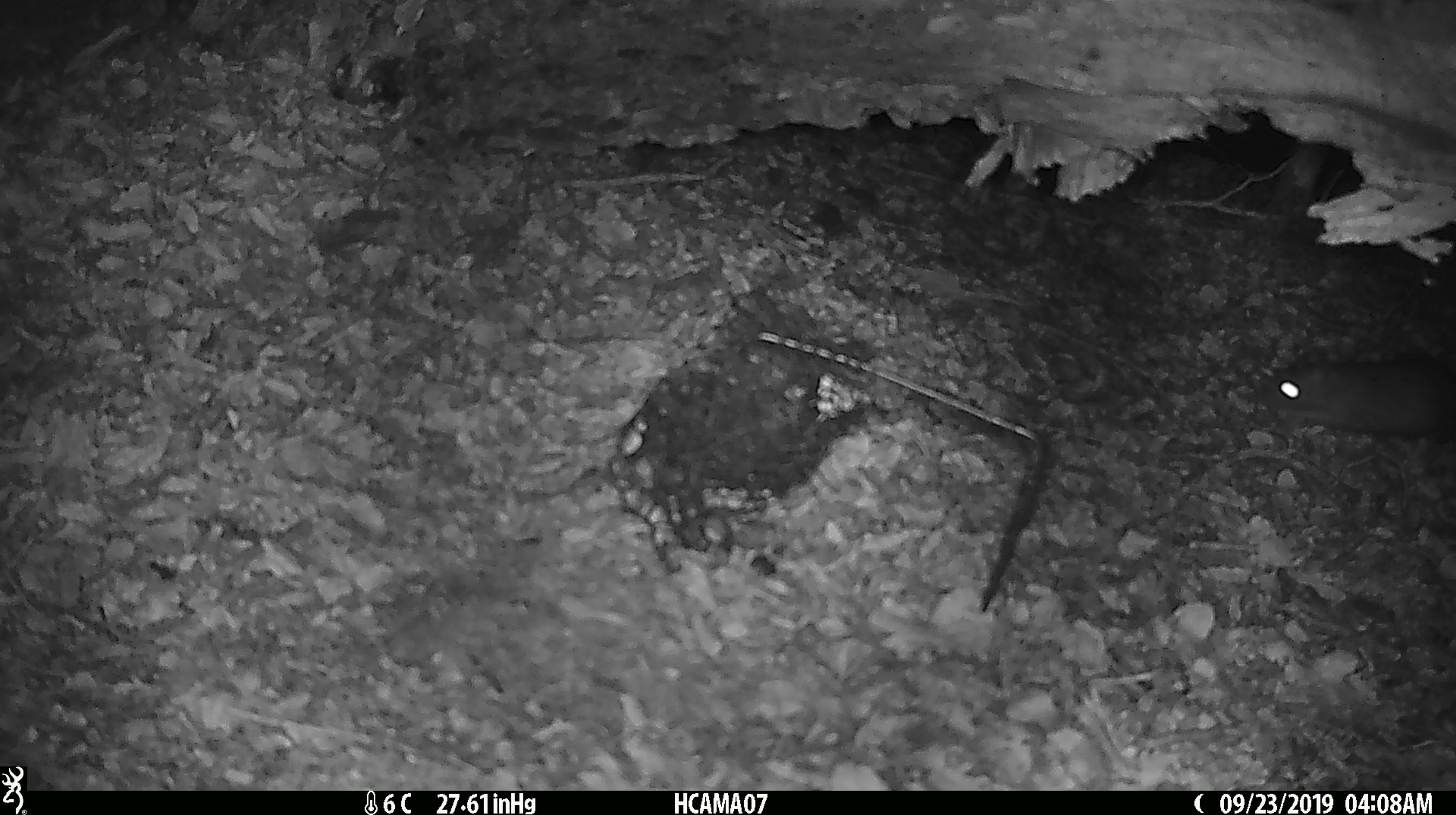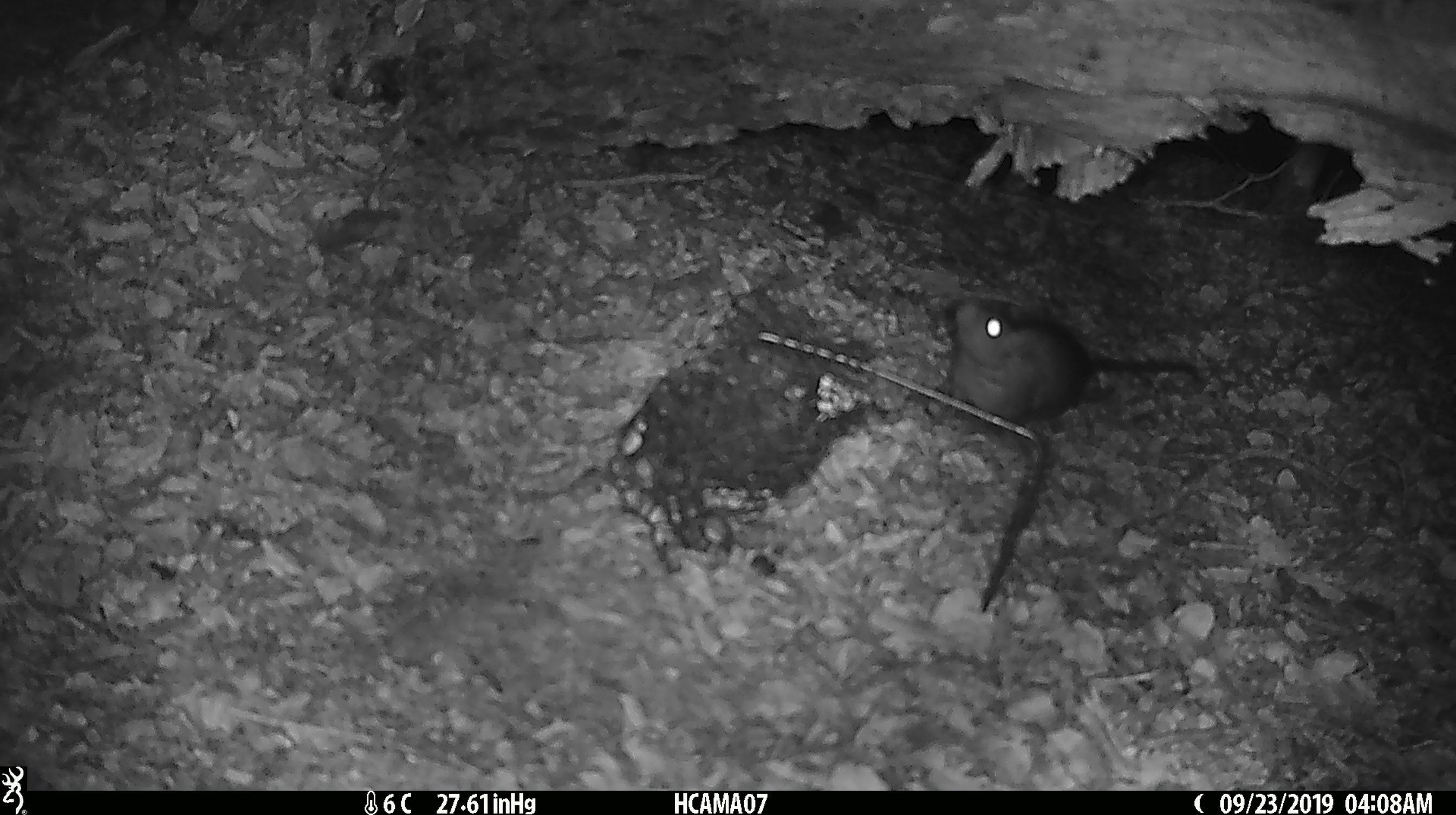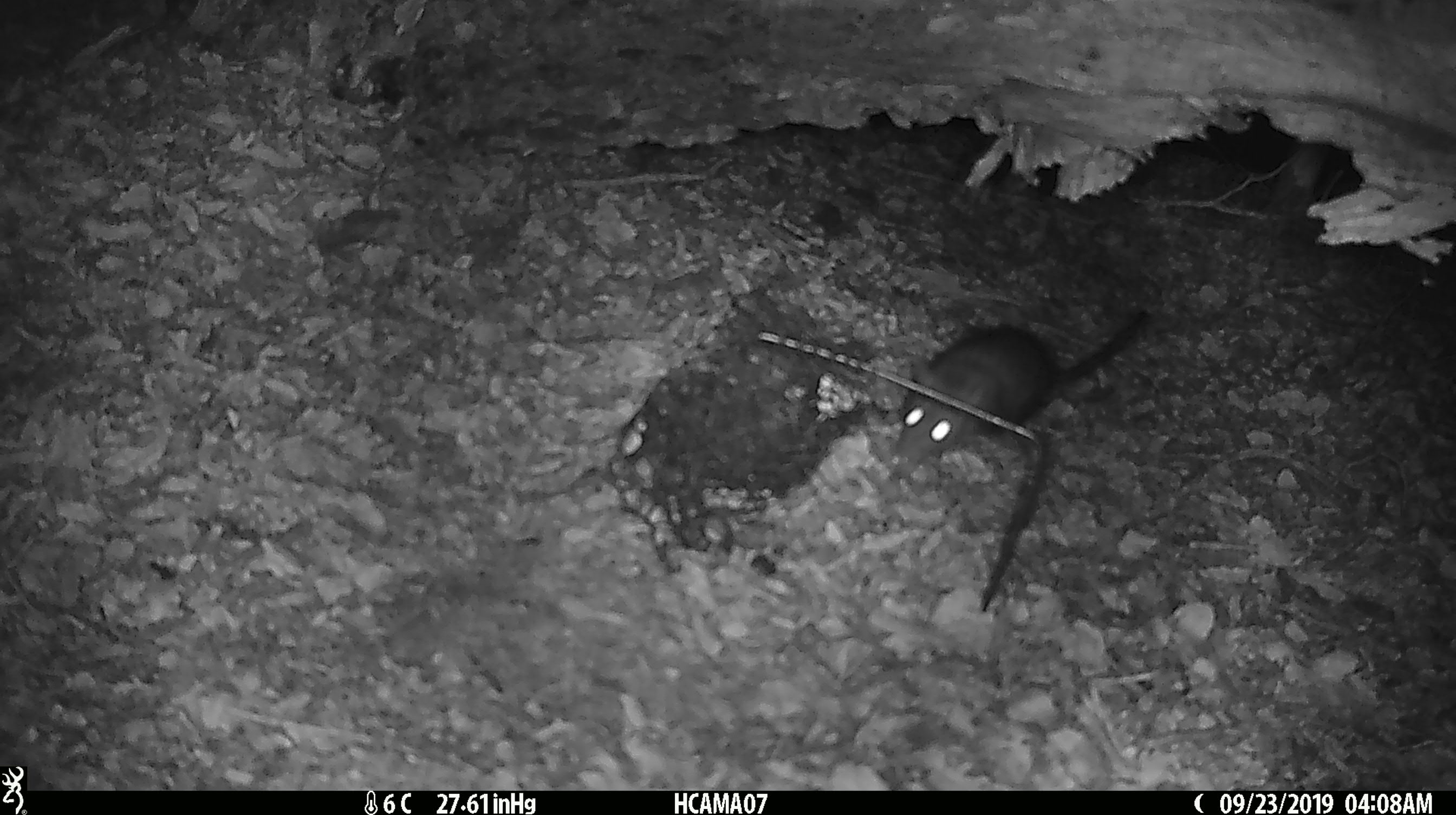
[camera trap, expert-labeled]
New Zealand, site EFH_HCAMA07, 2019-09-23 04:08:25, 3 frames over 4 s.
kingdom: Animalia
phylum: Chordata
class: Mammalia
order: Rodentia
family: Muridae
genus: Rattus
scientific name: Rattus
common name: rat